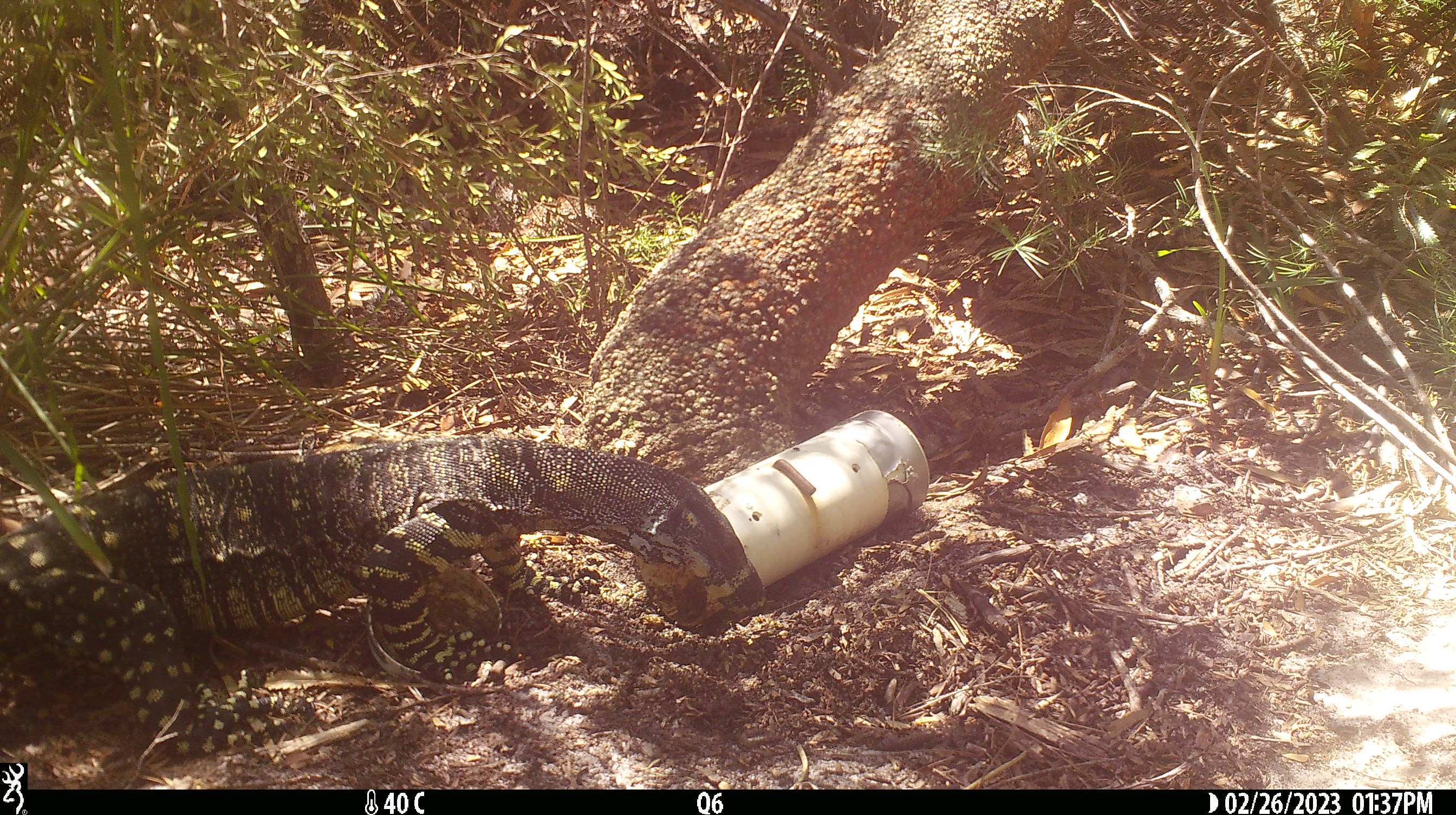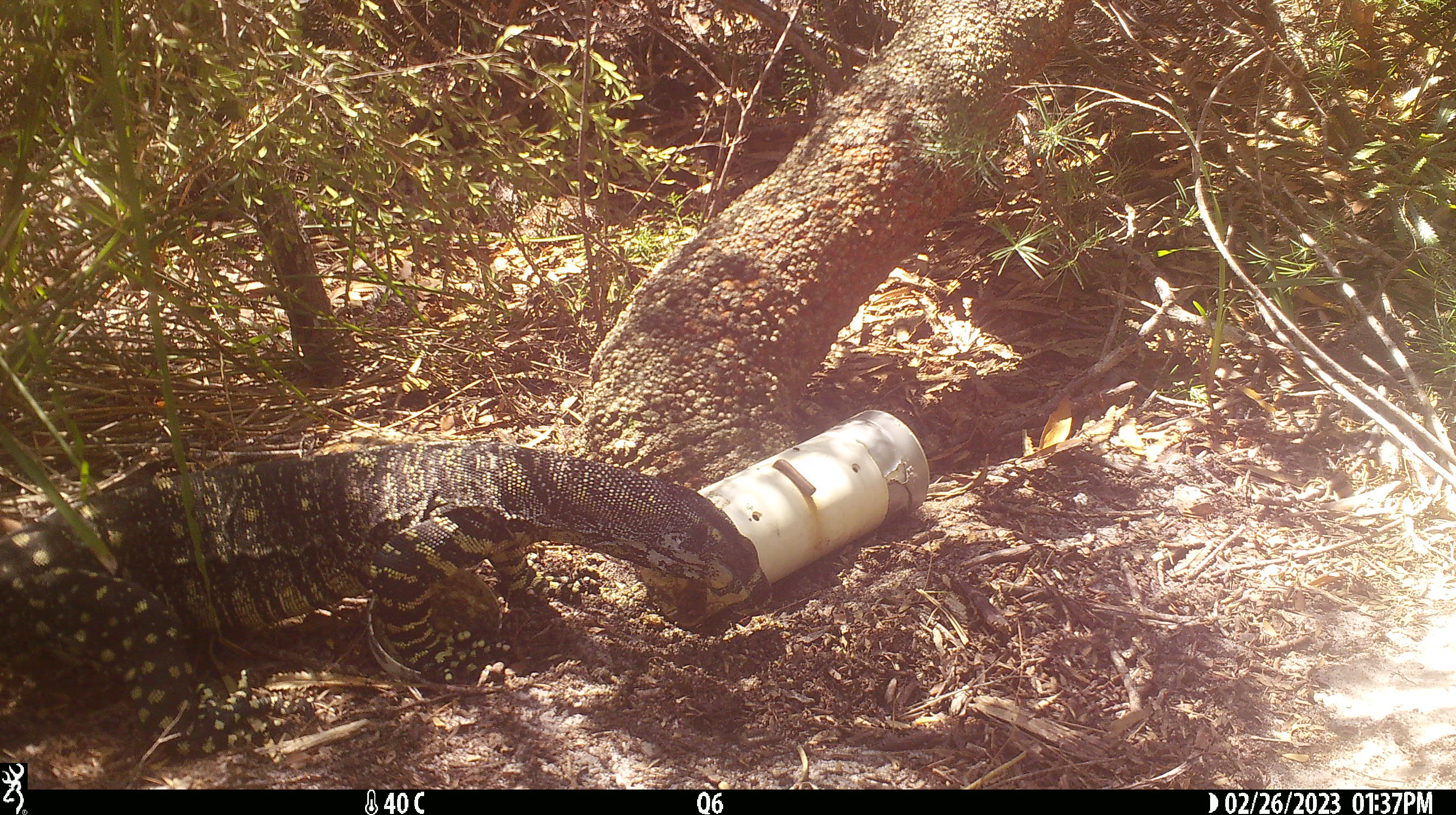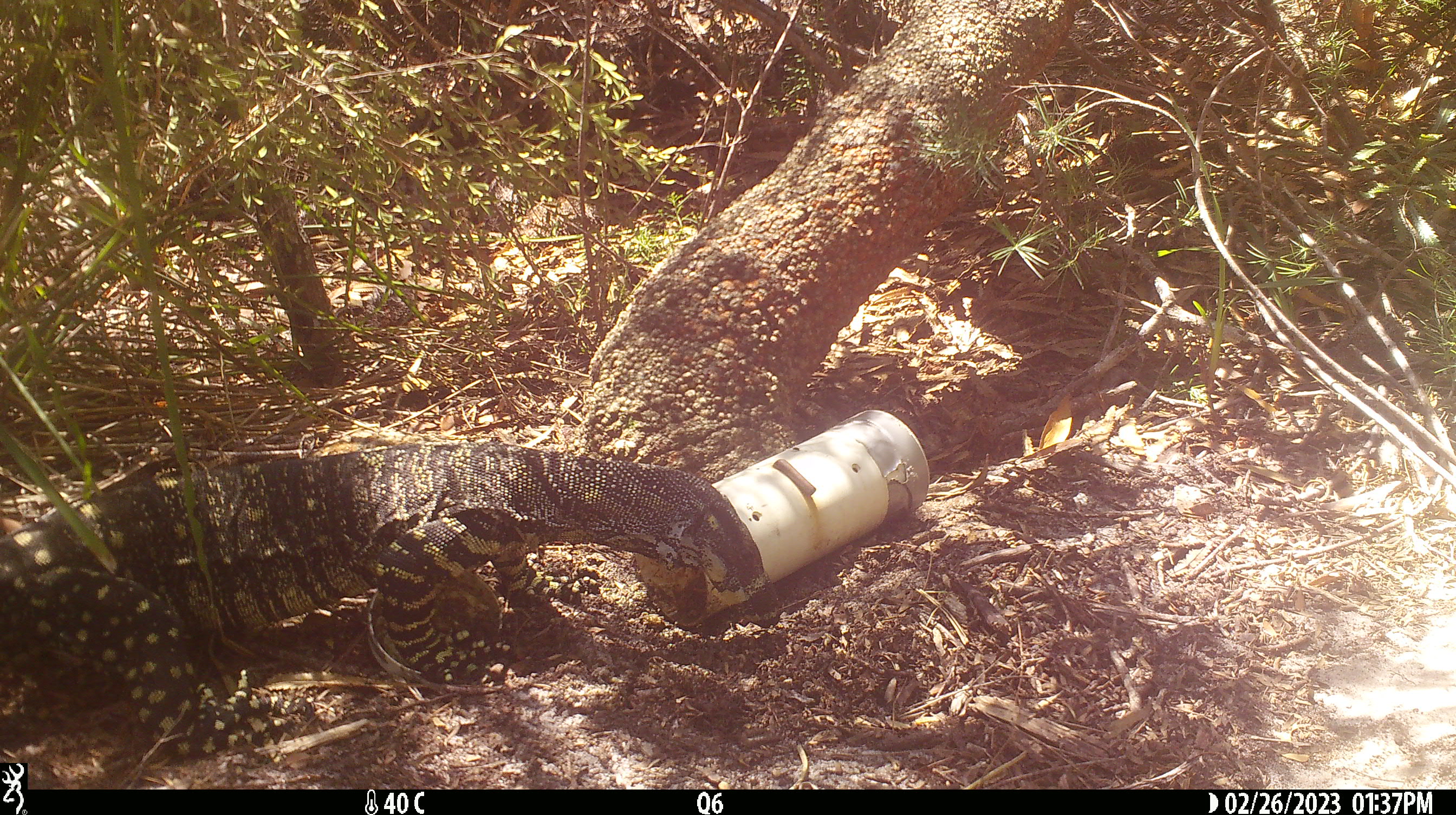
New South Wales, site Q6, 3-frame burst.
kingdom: Animalia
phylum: Chordata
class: Reptilia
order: Squamata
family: Varanidae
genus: Varanus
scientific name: Varanus varius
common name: lace monitor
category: goanna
Goanna (lace monitor) (Varanus varius).